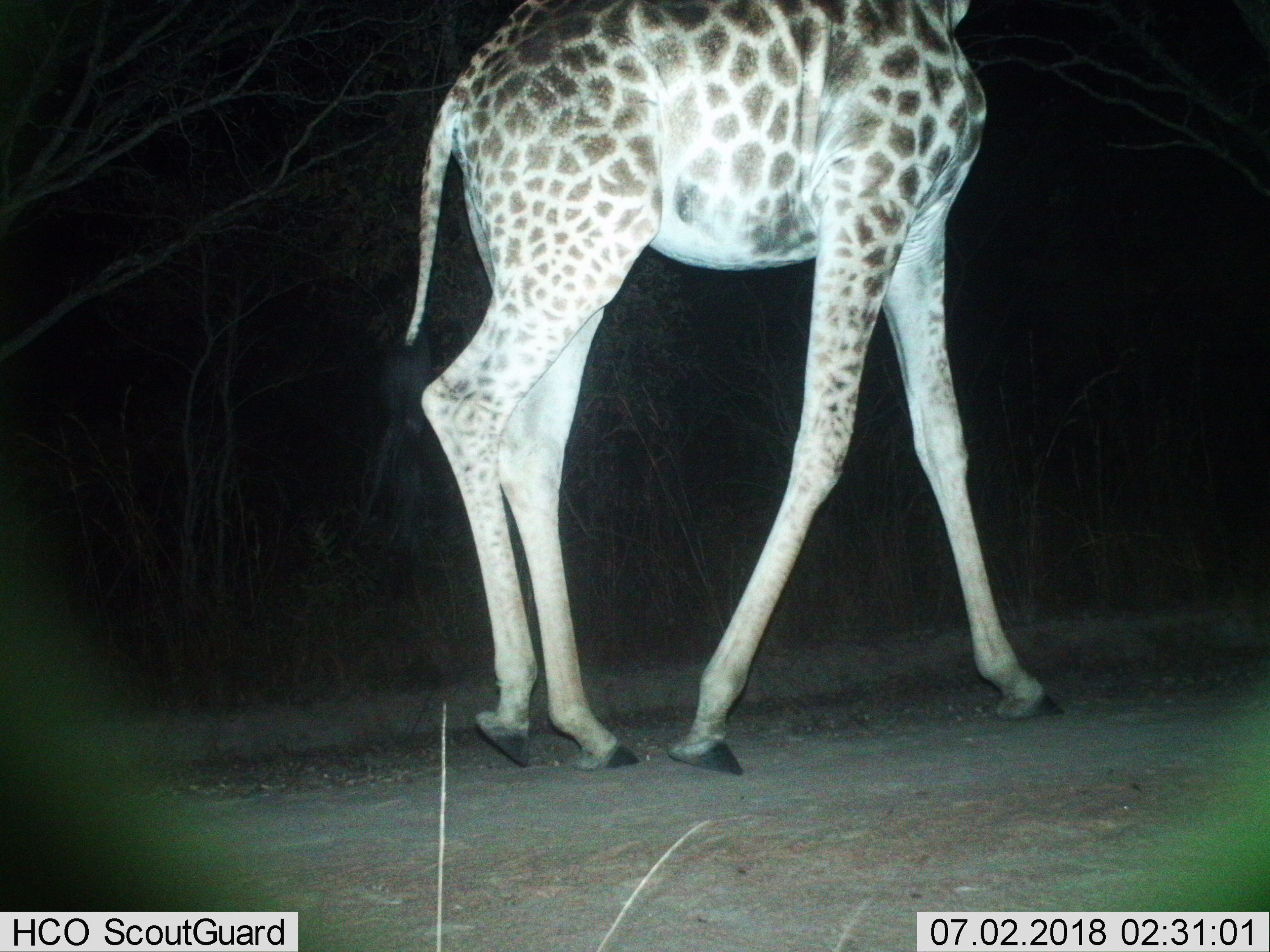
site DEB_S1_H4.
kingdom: Animalia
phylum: Chordata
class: Mammalia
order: Artiodactyla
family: Giraffidae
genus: Giraffa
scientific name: Giraffa camelopardalis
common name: giraffe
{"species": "giraffe (Giraffa camelopardalis)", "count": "1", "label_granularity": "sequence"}